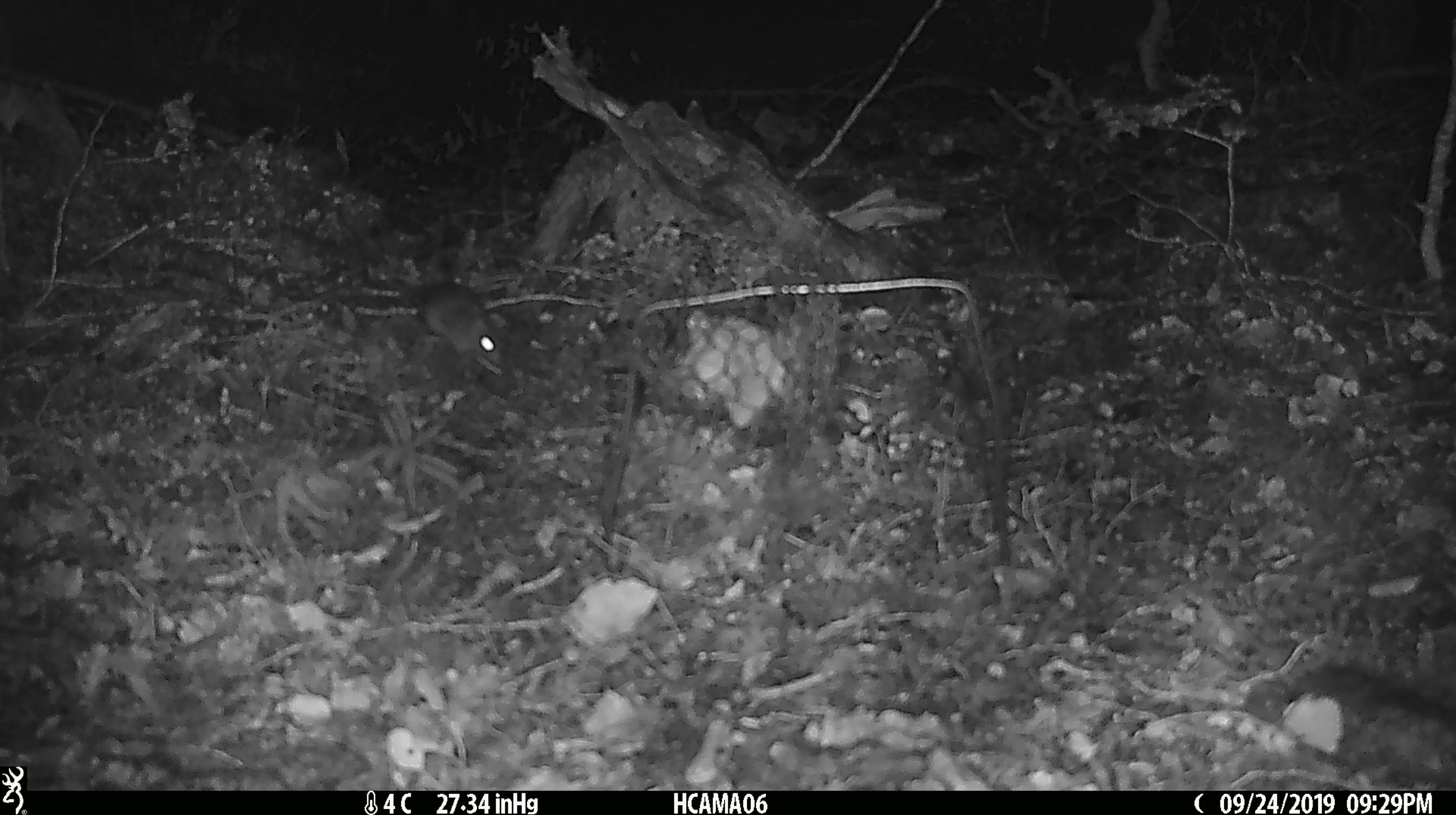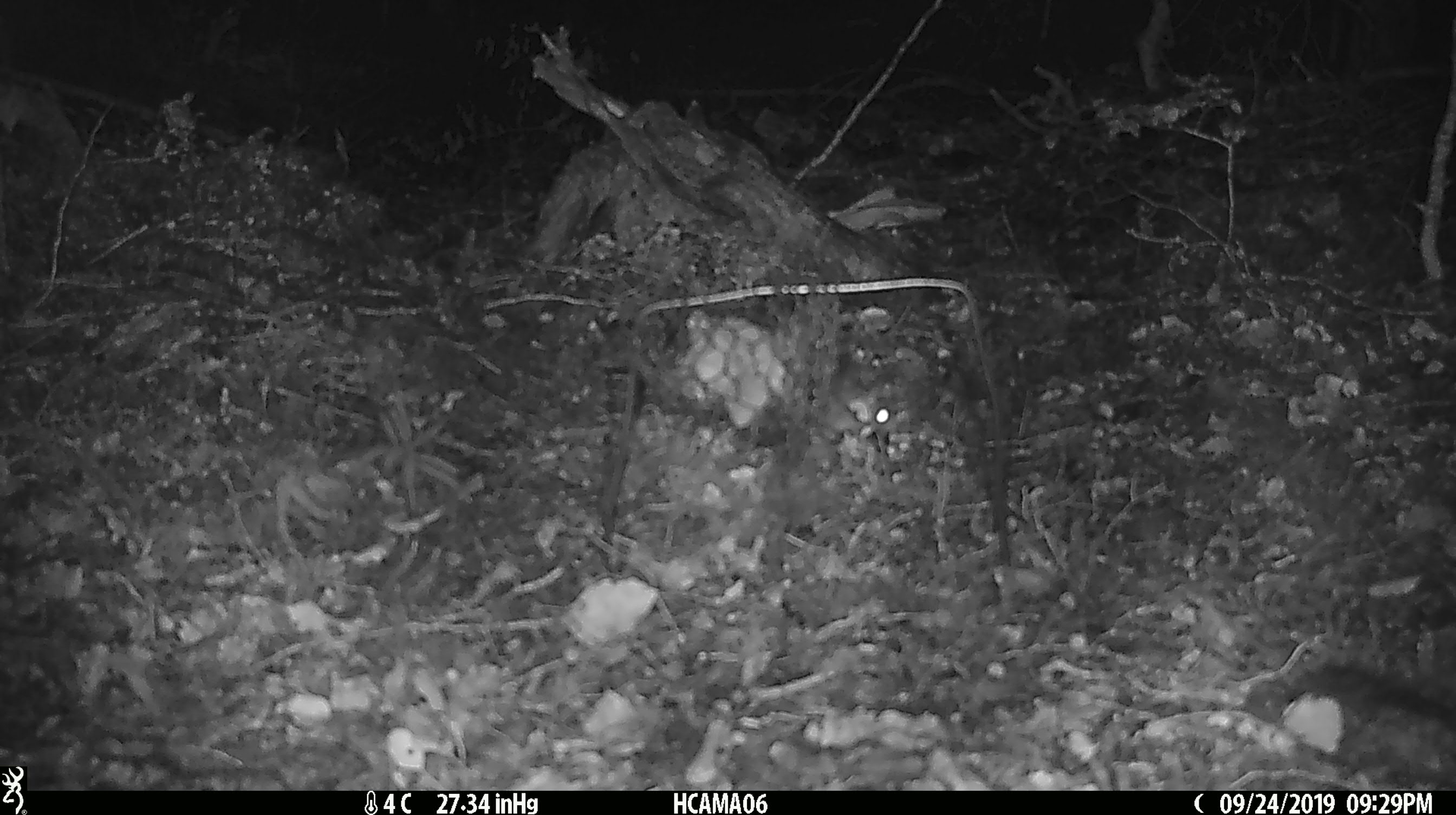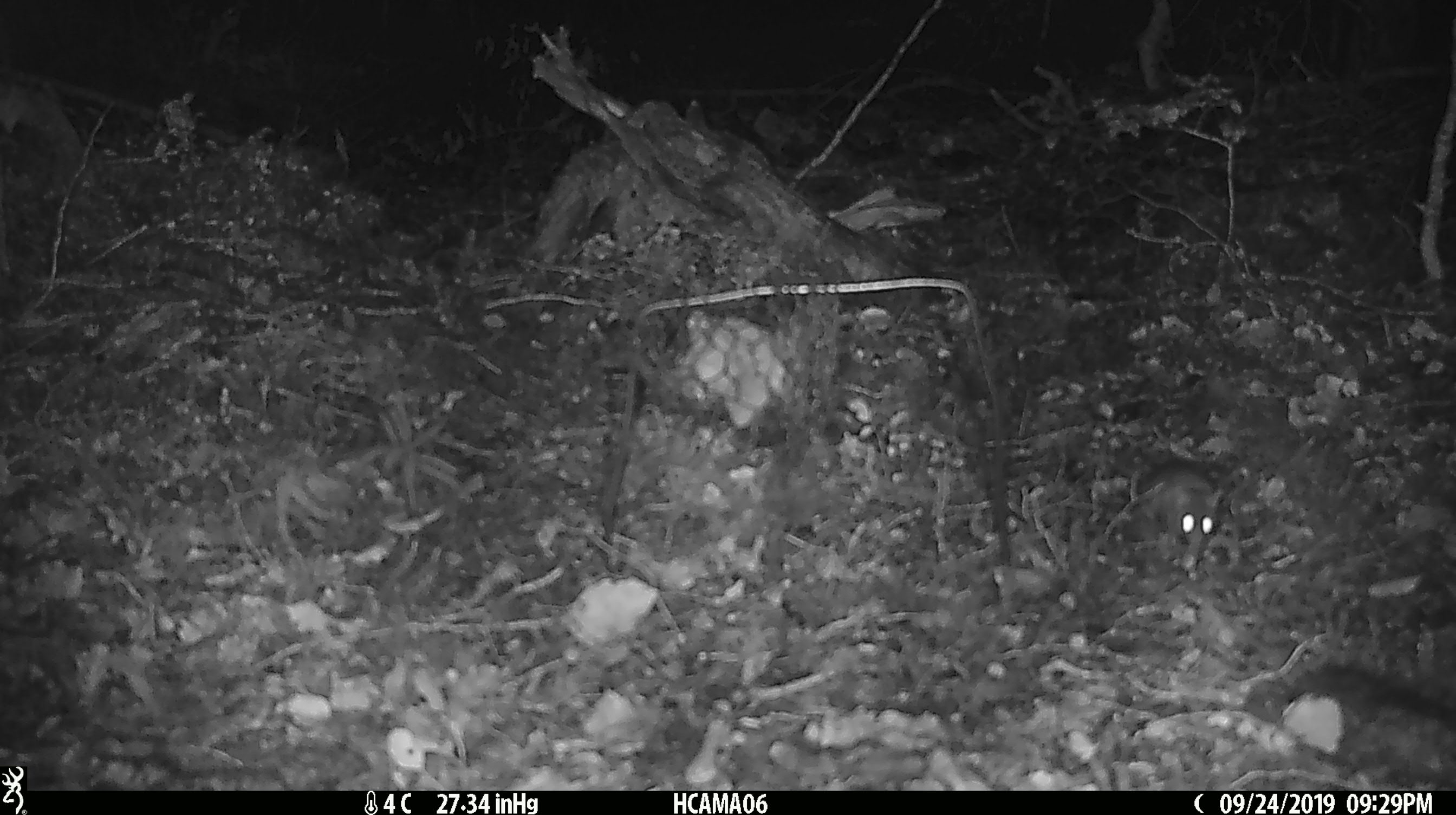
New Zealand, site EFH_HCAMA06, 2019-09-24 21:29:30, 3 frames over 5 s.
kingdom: Animalia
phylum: Chordata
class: Mammalia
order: Rodentia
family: Muridae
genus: Mus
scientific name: Mus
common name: mouse